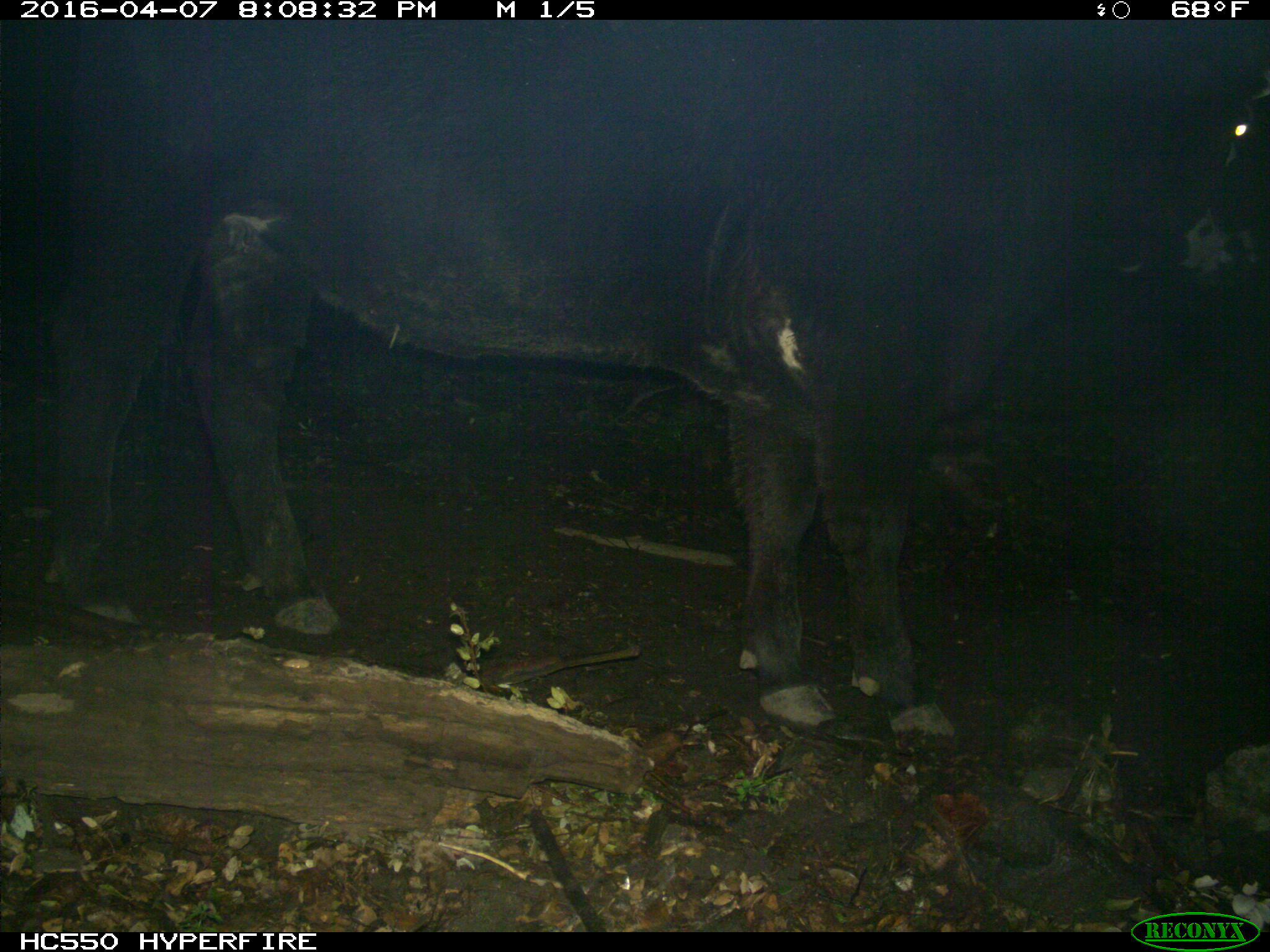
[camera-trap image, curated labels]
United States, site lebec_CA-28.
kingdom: Animalia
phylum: Chordata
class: Mammalia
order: Artiodactyla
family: Bovidae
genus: Bos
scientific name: Bos taurus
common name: domestic cow